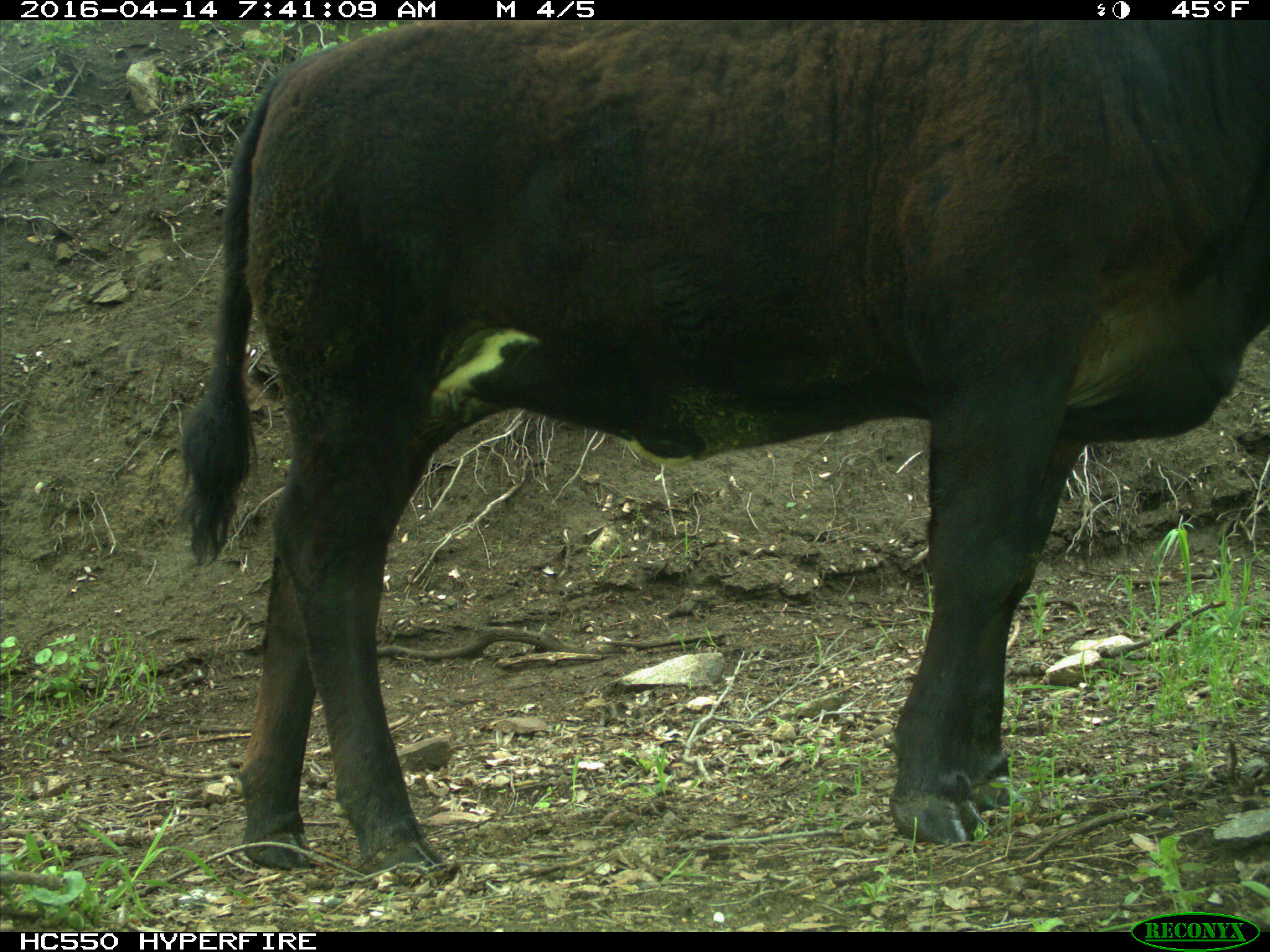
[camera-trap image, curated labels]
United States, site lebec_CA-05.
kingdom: Animalia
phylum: Chordata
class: Mammalia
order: Artiodactyla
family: Bovidae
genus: Bos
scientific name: Bos taurus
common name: domestic cow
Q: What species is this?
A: Bos taurus (domestic cow).